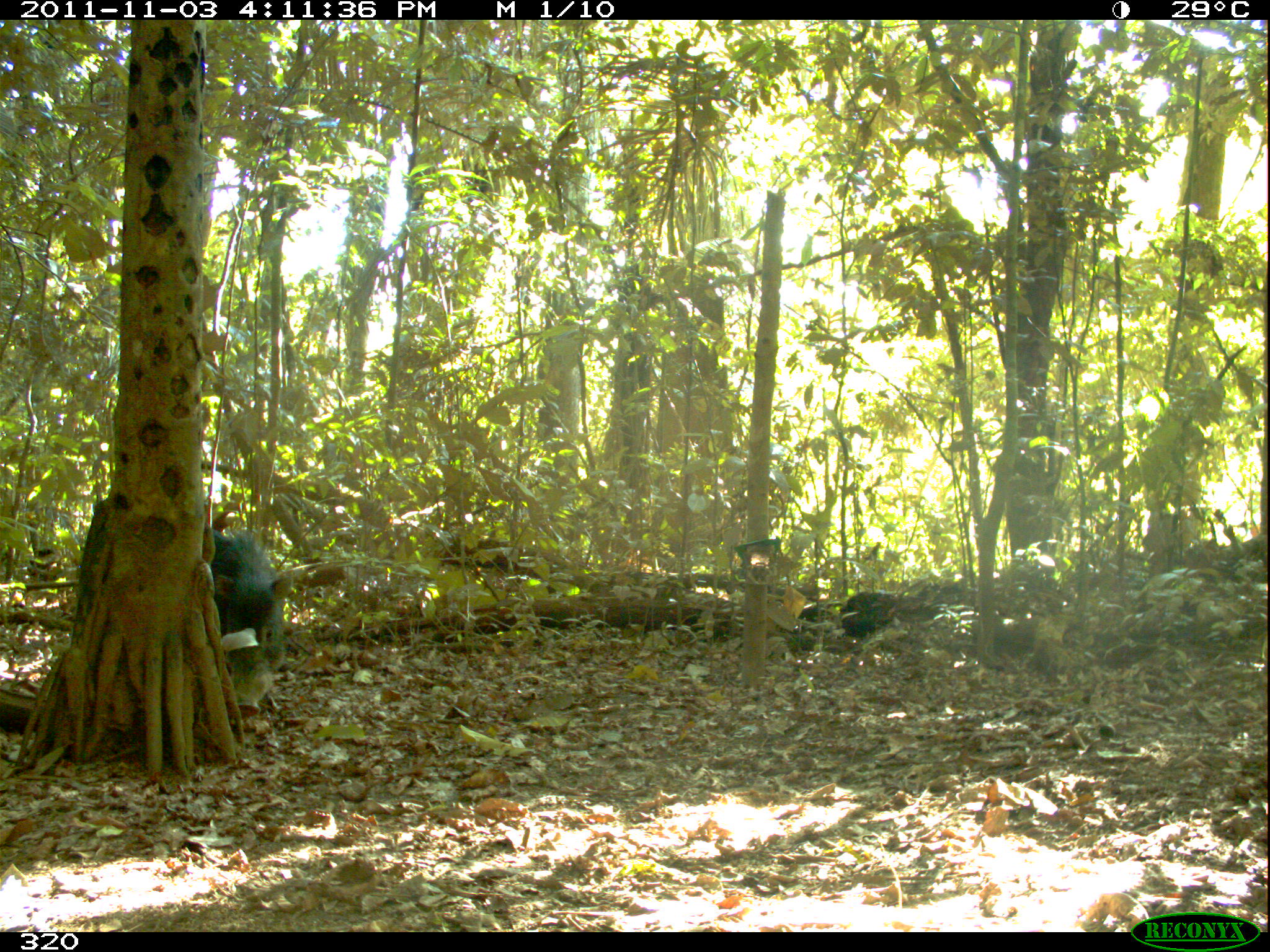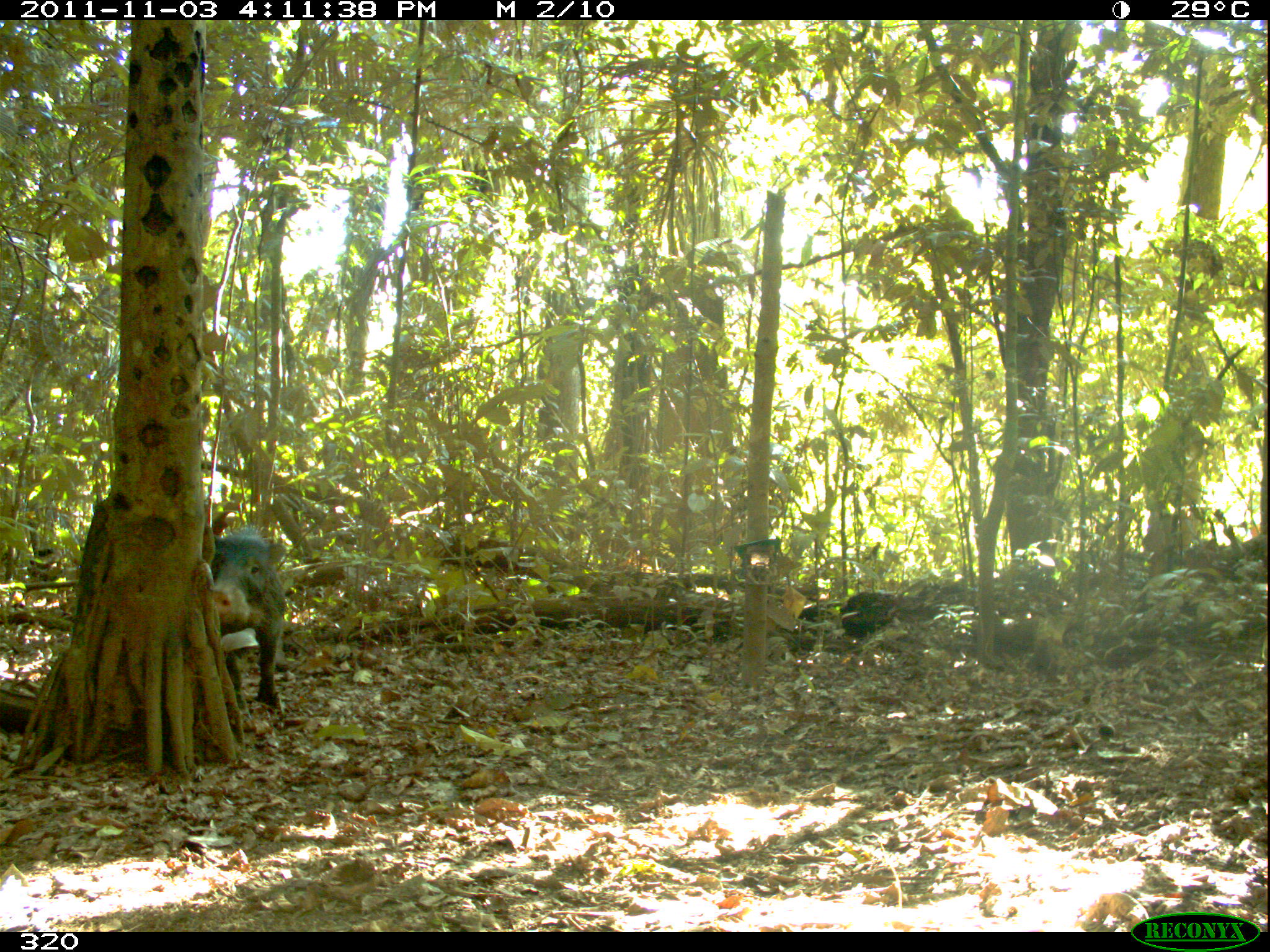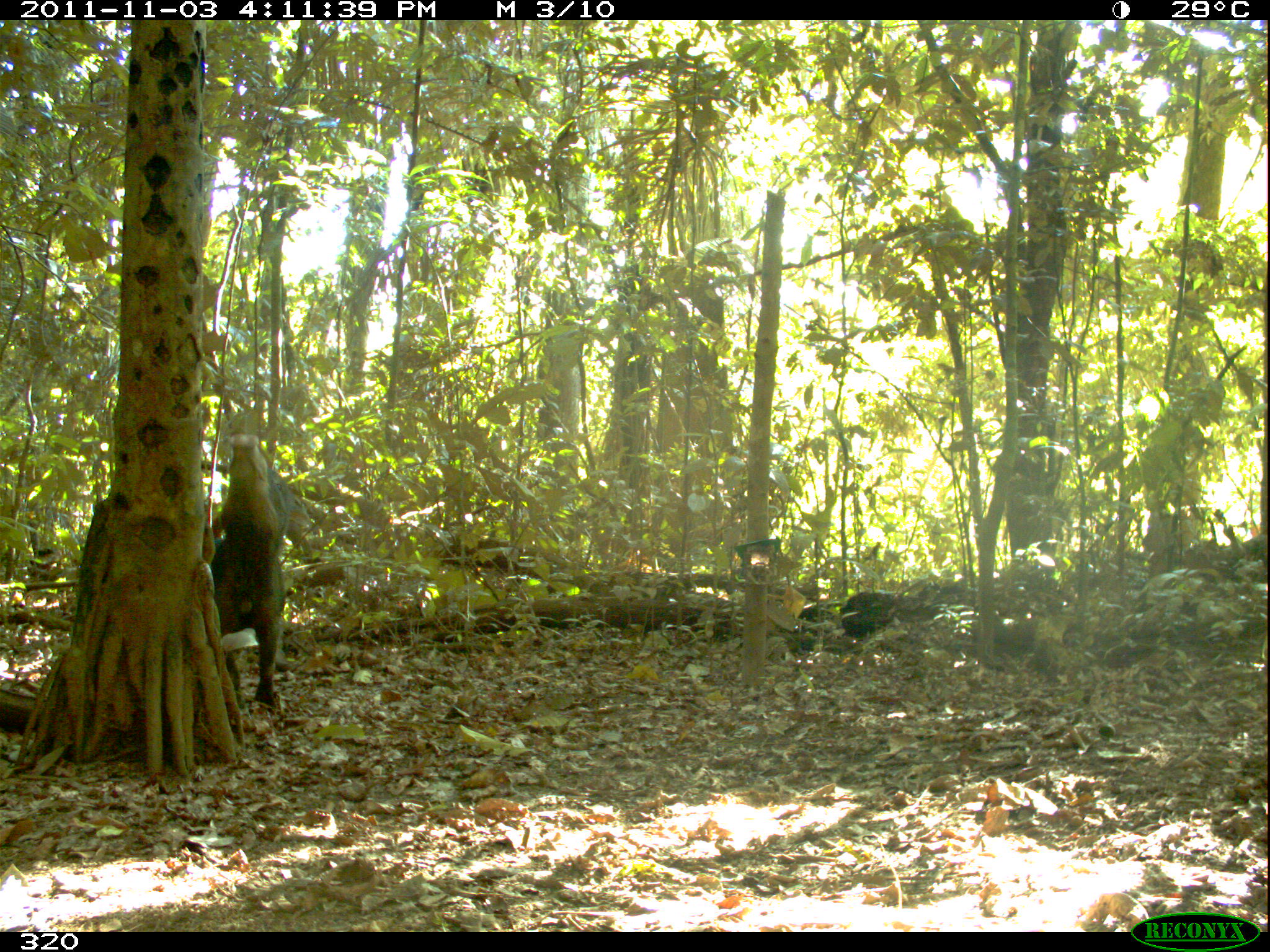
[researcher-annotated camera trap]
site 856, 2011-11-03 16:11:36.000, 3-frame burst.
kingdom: Animalia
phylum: Chordata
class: Mammalia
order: Artiodactyla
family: Tayassuidae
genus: Tayassu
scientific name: Tayassu pecari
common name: white-lipped peccary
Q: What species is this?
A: Tayassu pecari (white-lipped peccary).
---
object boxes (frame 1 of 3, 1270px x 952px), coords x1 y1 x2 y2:
tayassu pecari: 208 531 288 717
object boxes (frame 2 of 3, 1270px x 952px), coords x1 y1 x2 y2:
tayassu pecari: 205 530 287 707